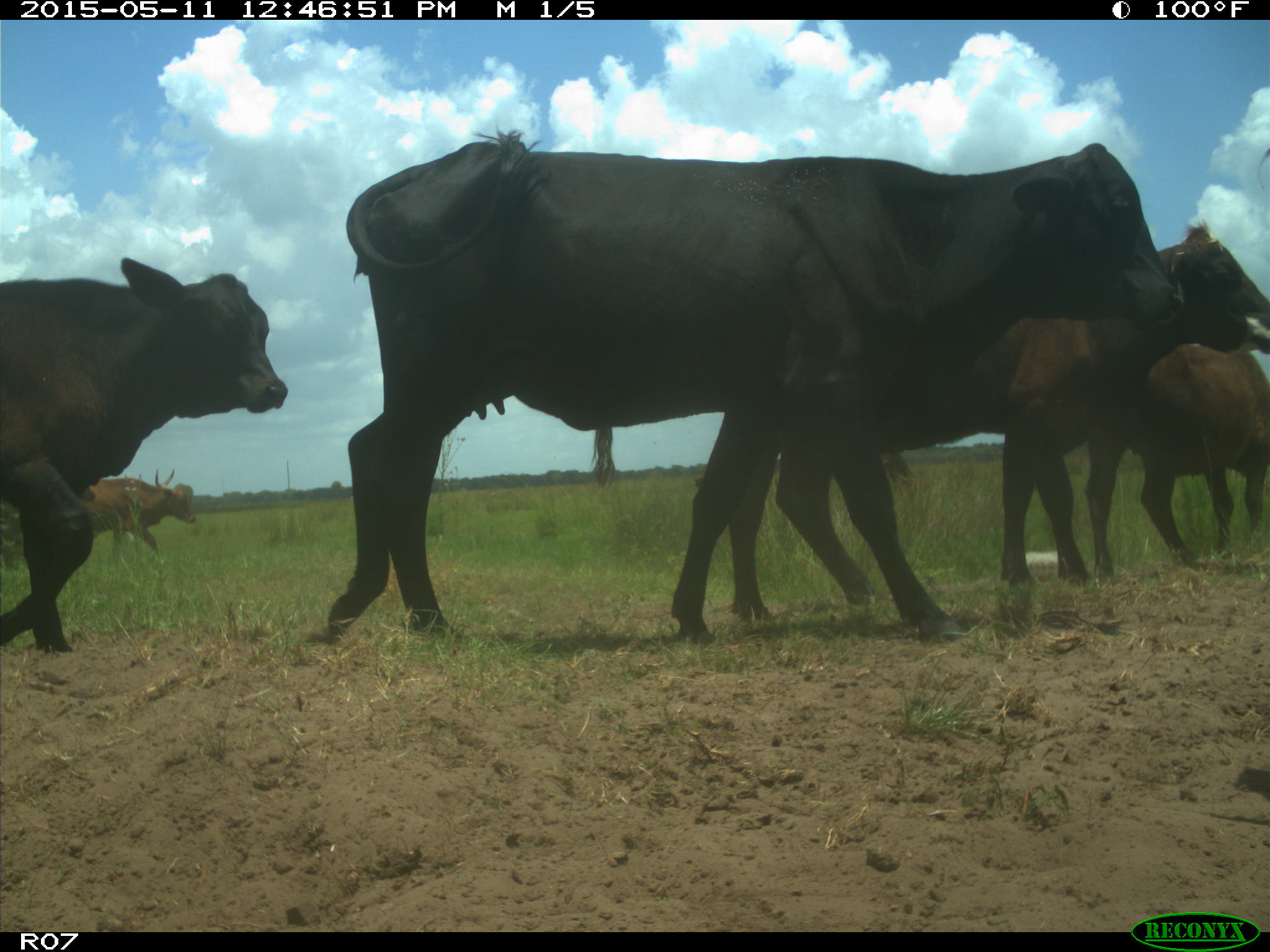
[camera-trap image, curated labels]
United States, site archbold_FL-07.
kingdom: Animalia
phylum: Chordata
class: Mammalia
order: Artiodactyla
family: Bovidae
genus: Bos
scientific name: Bos taurus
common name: domestic cow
Bos taurus (domestic cow).